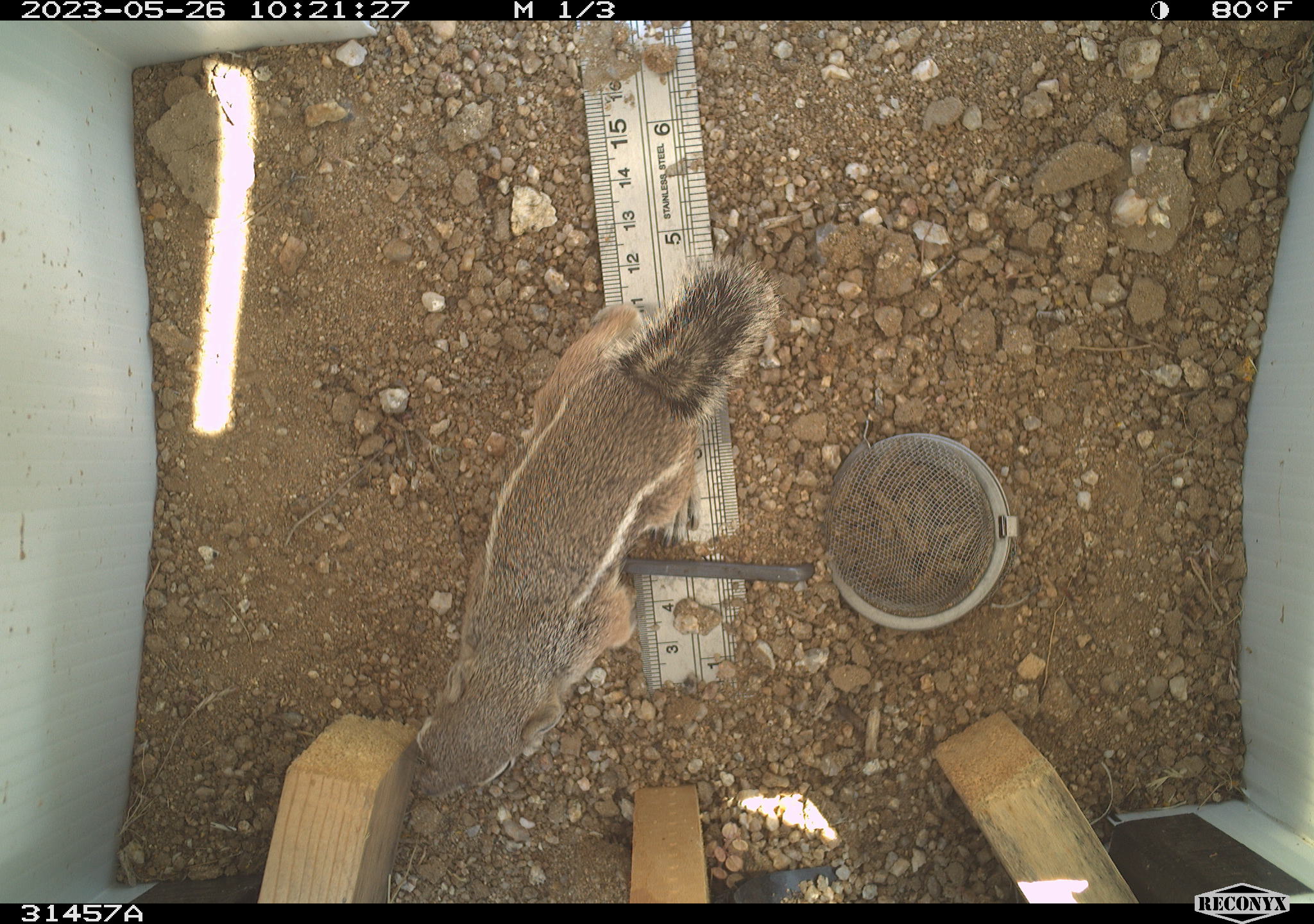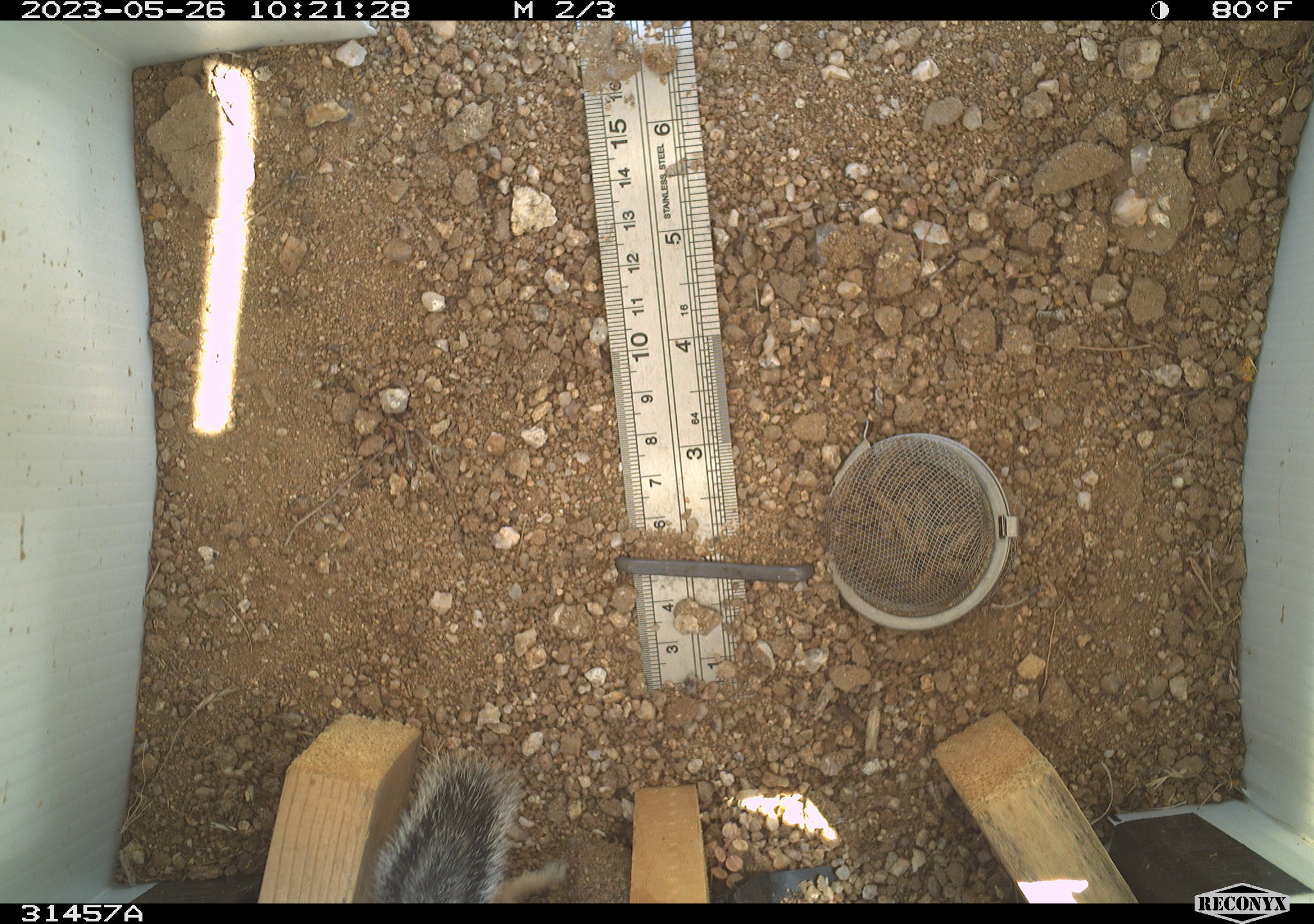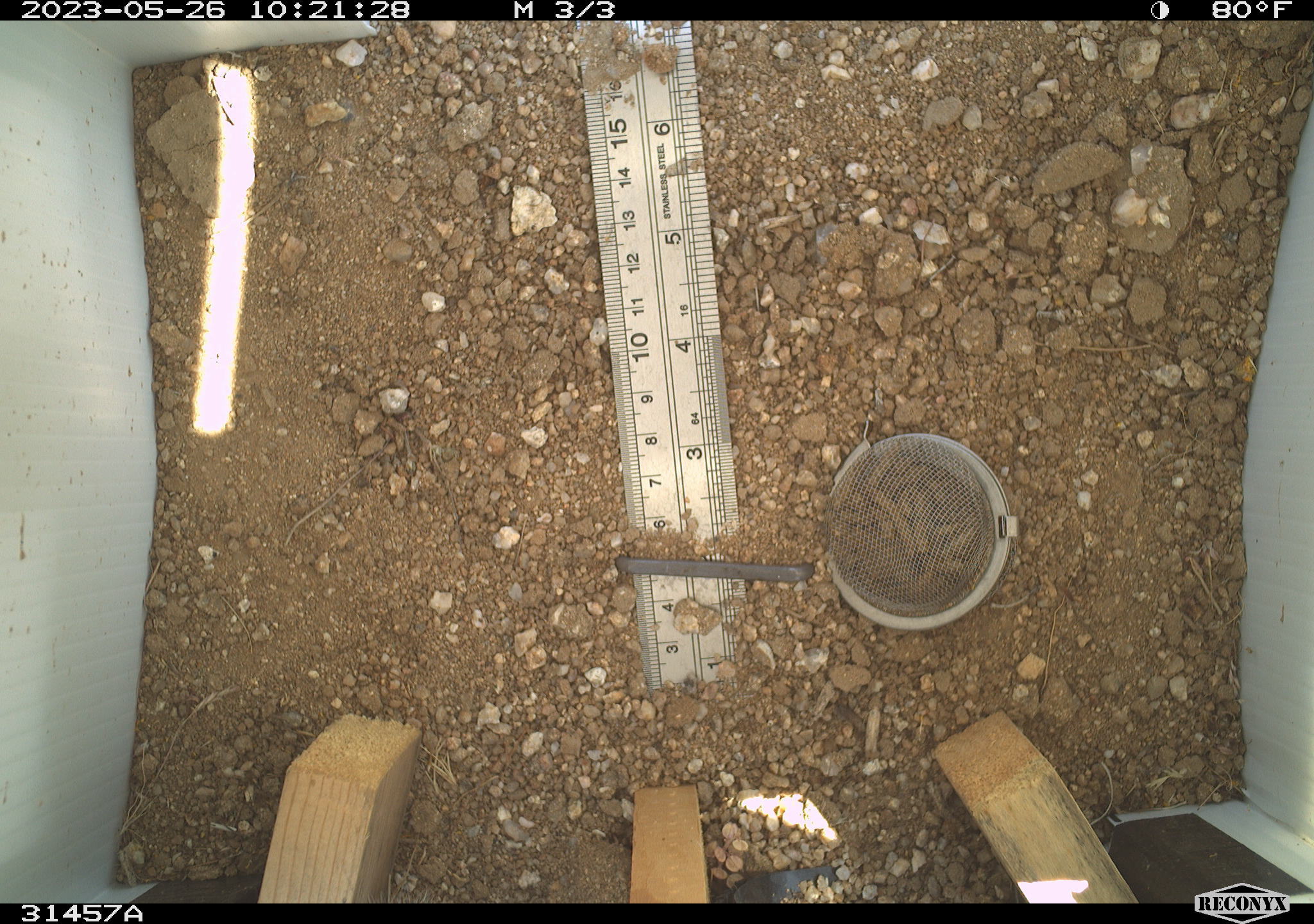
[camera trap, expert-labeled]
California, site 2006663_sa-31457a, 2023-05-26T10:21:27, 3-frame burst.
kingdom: Animalia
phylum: Chordata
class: Mammalia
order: Rodentia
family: Sciuridae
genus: Ammospermophilus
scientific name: Ammospermophilus leucurus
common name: white-tailed antelope squirrel